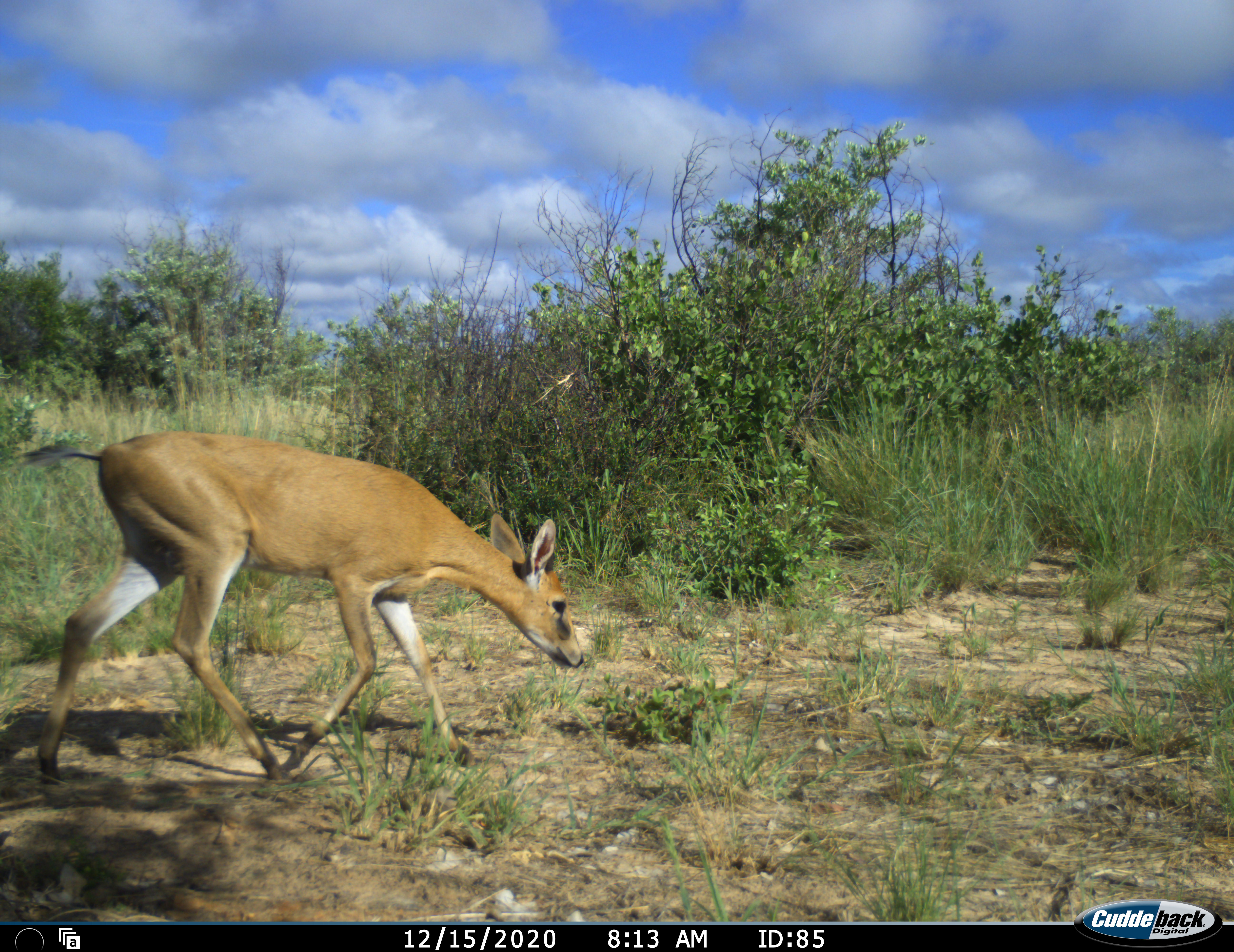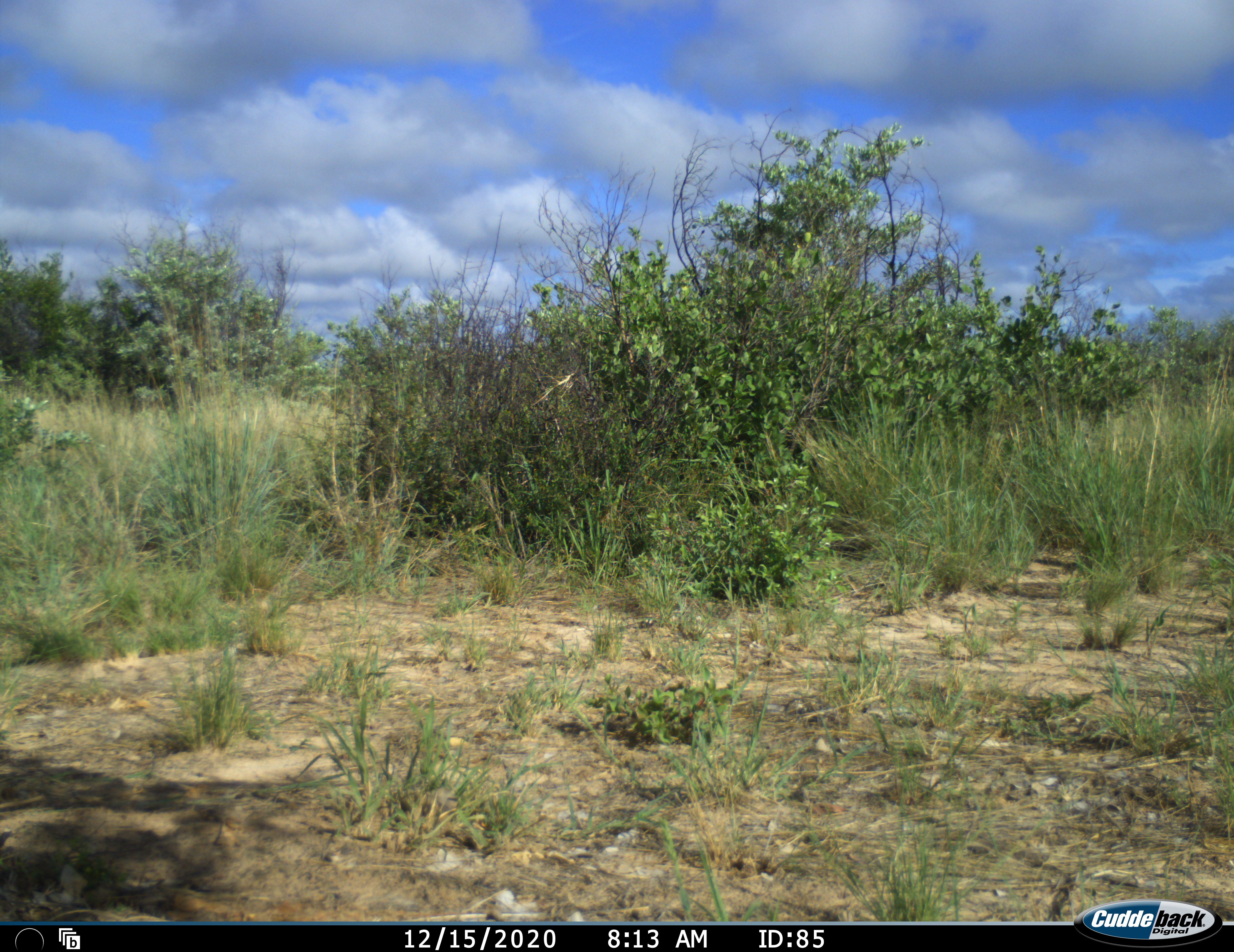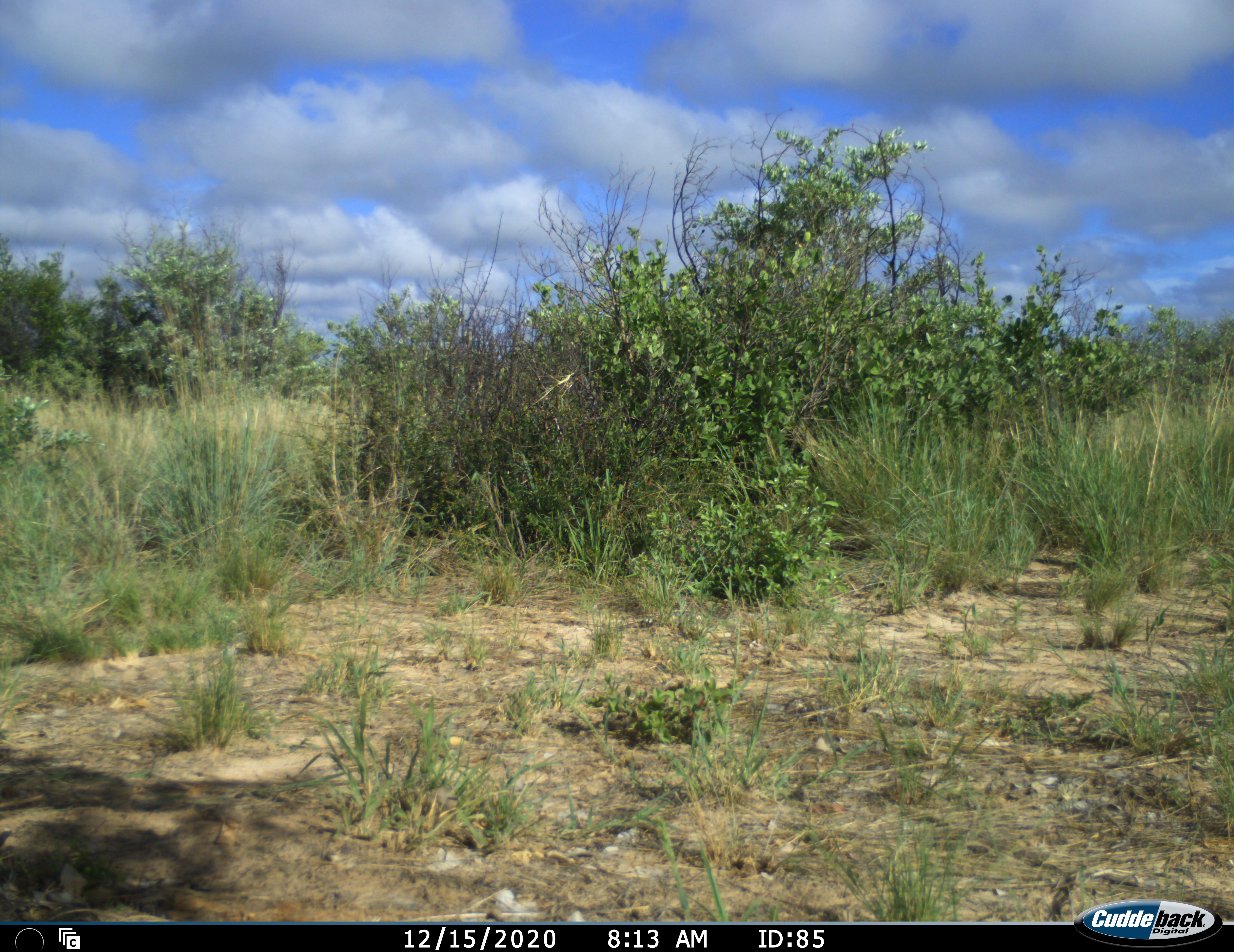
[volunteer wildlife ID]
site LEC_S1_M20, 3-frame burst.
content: unidentified animal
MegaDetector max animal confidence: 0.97